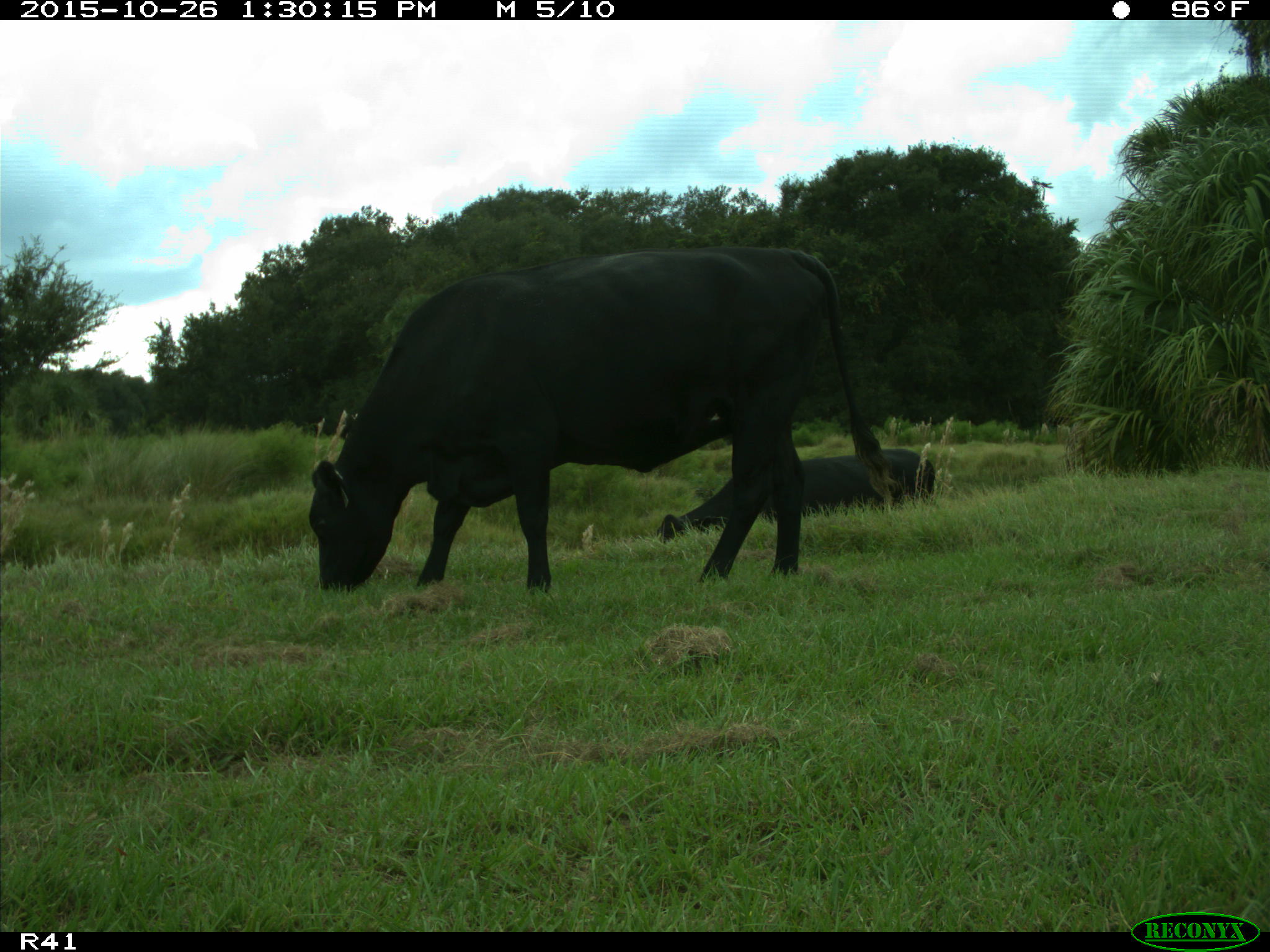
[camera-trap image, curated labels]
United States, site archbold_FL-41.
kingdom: Animalia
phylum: Chordata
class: Mammalia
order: Artiodactyla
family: Bovidae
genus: Bos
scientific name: Bos taurus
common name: domestic cow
Bos taurus (domestic cow).